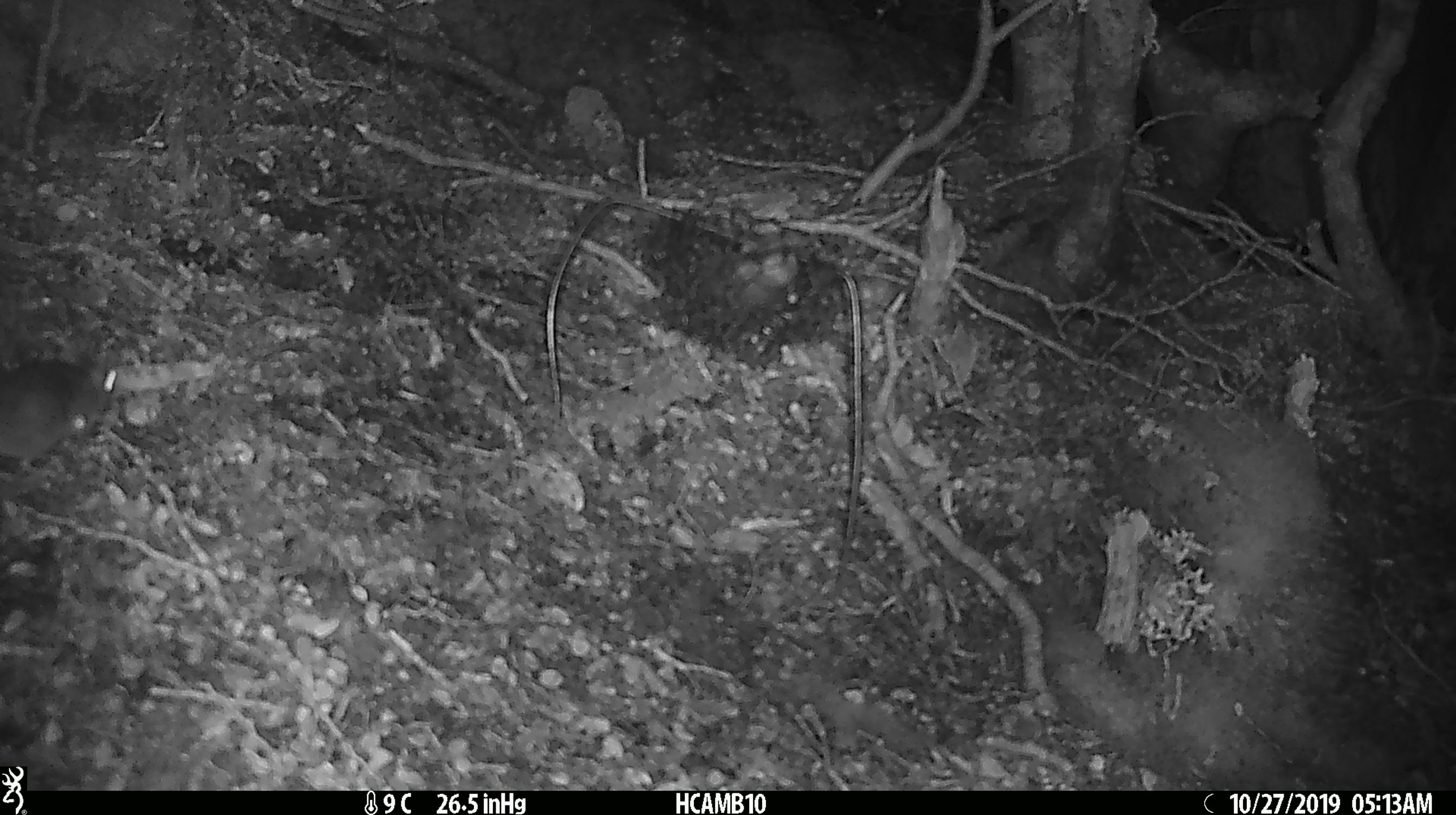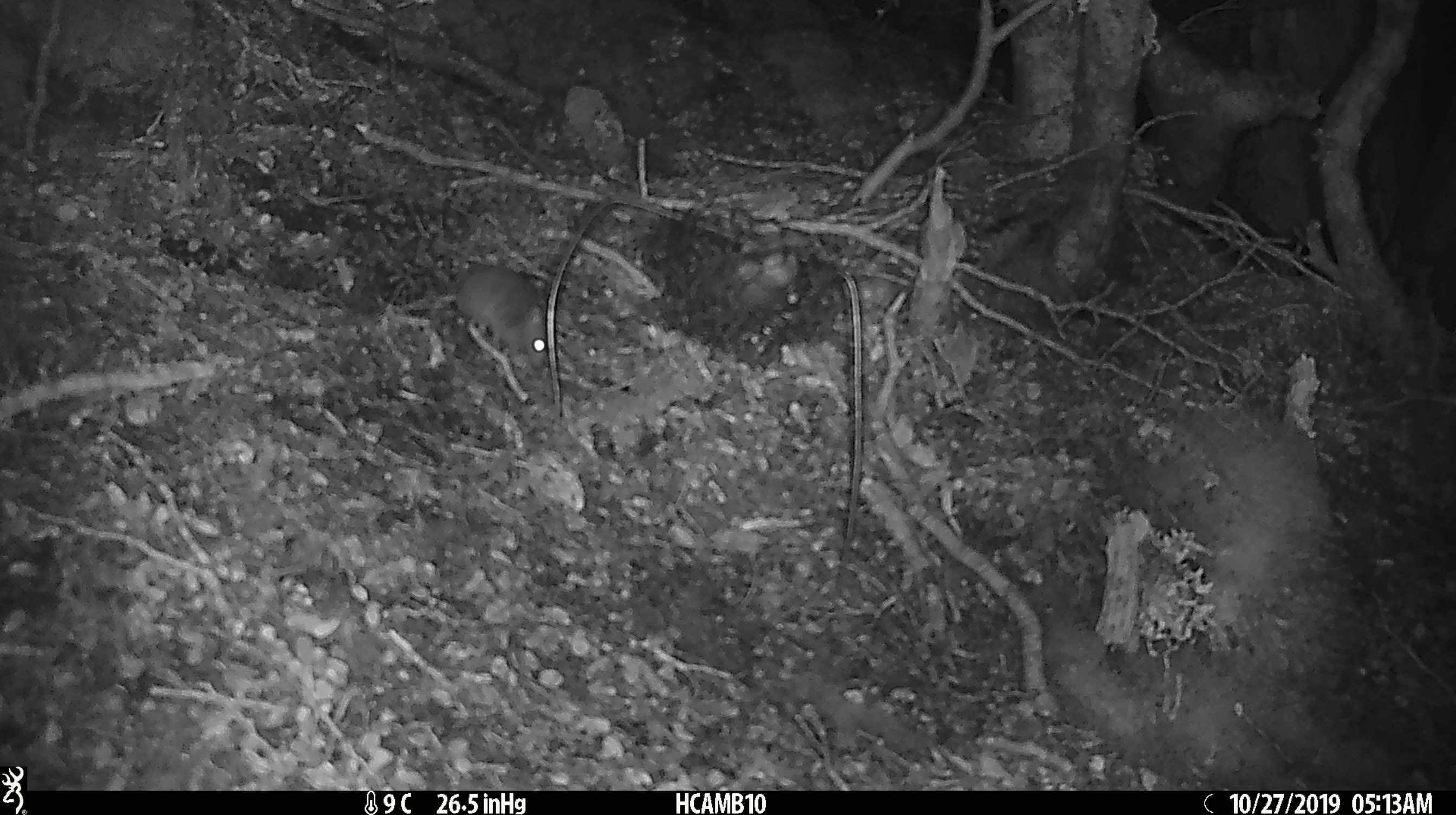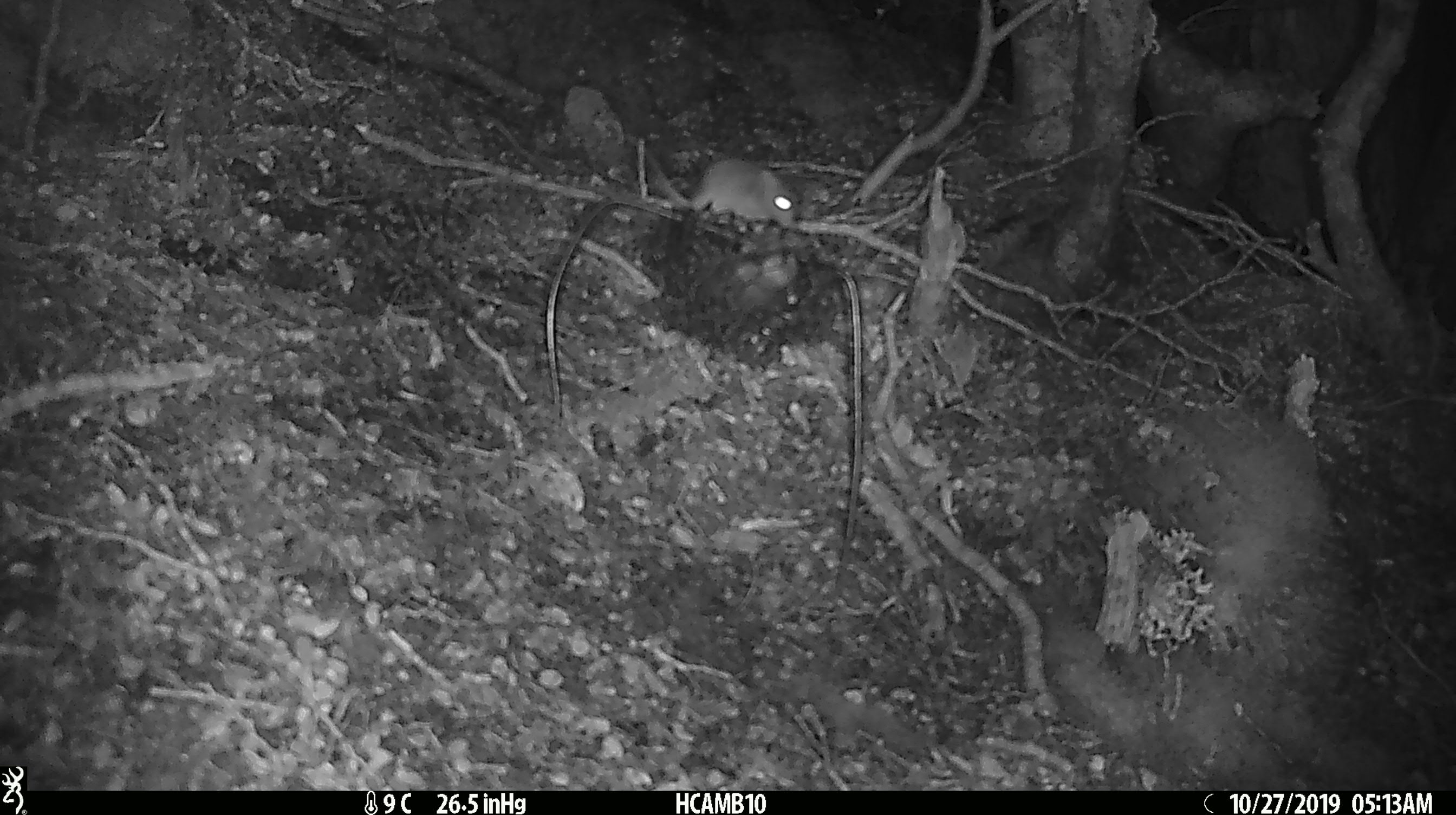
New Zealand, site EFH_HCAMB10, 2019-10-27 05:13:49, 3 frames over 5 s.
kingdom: Animalia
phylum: Chordata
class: Mammalia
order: Rodentia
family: Muridae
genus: Mus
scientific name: Mus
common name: mouse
Mouse (Mus).